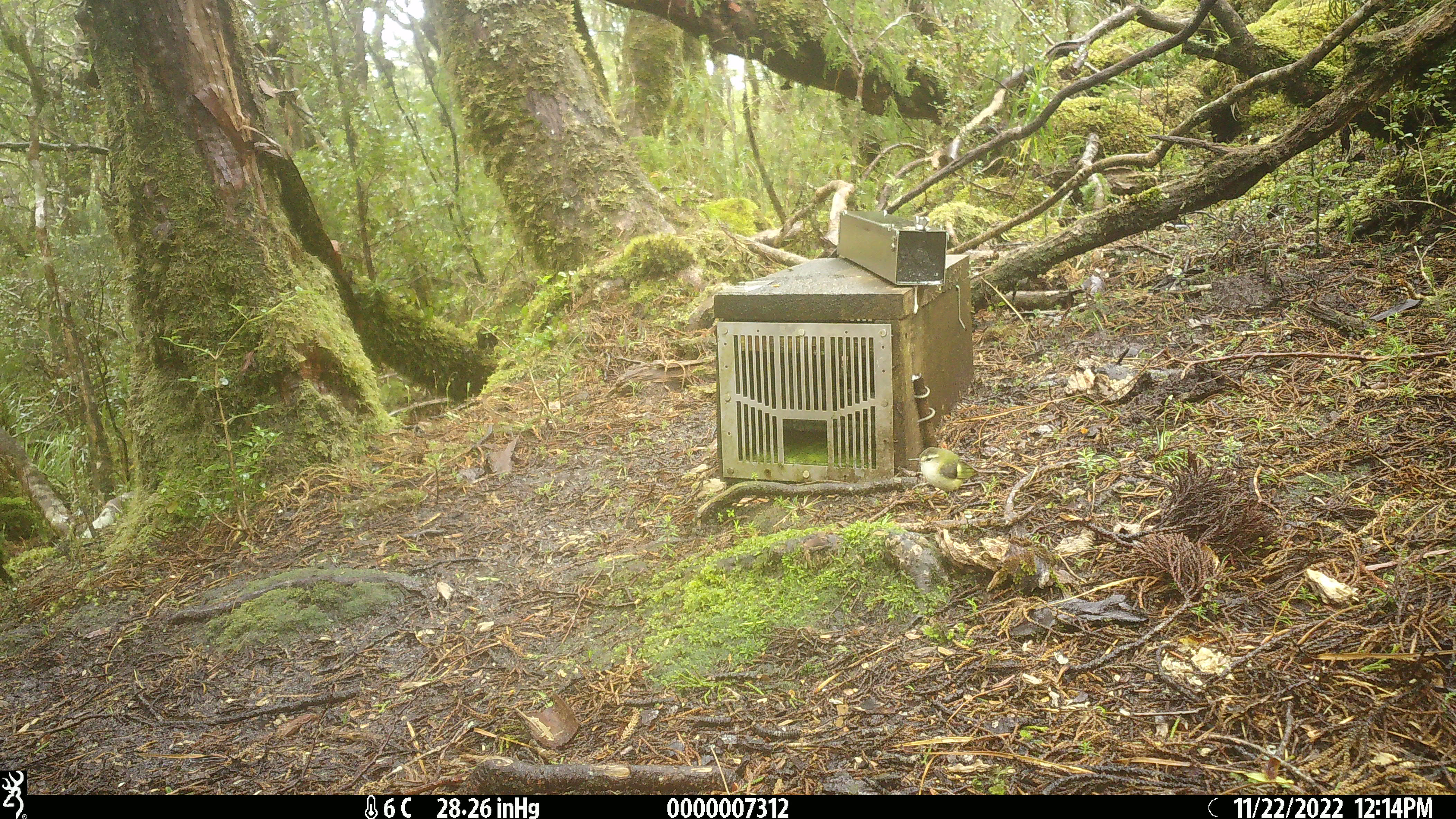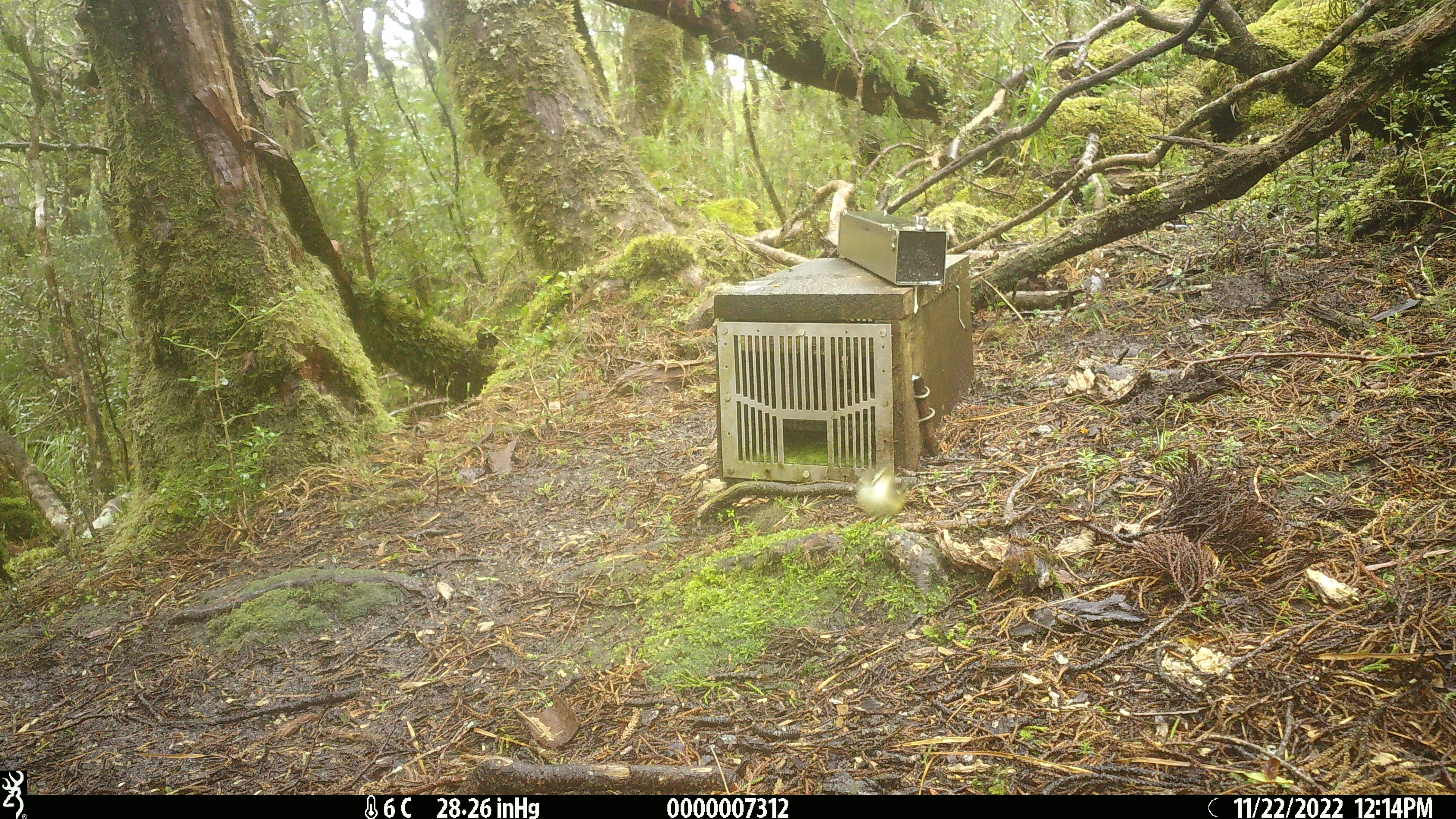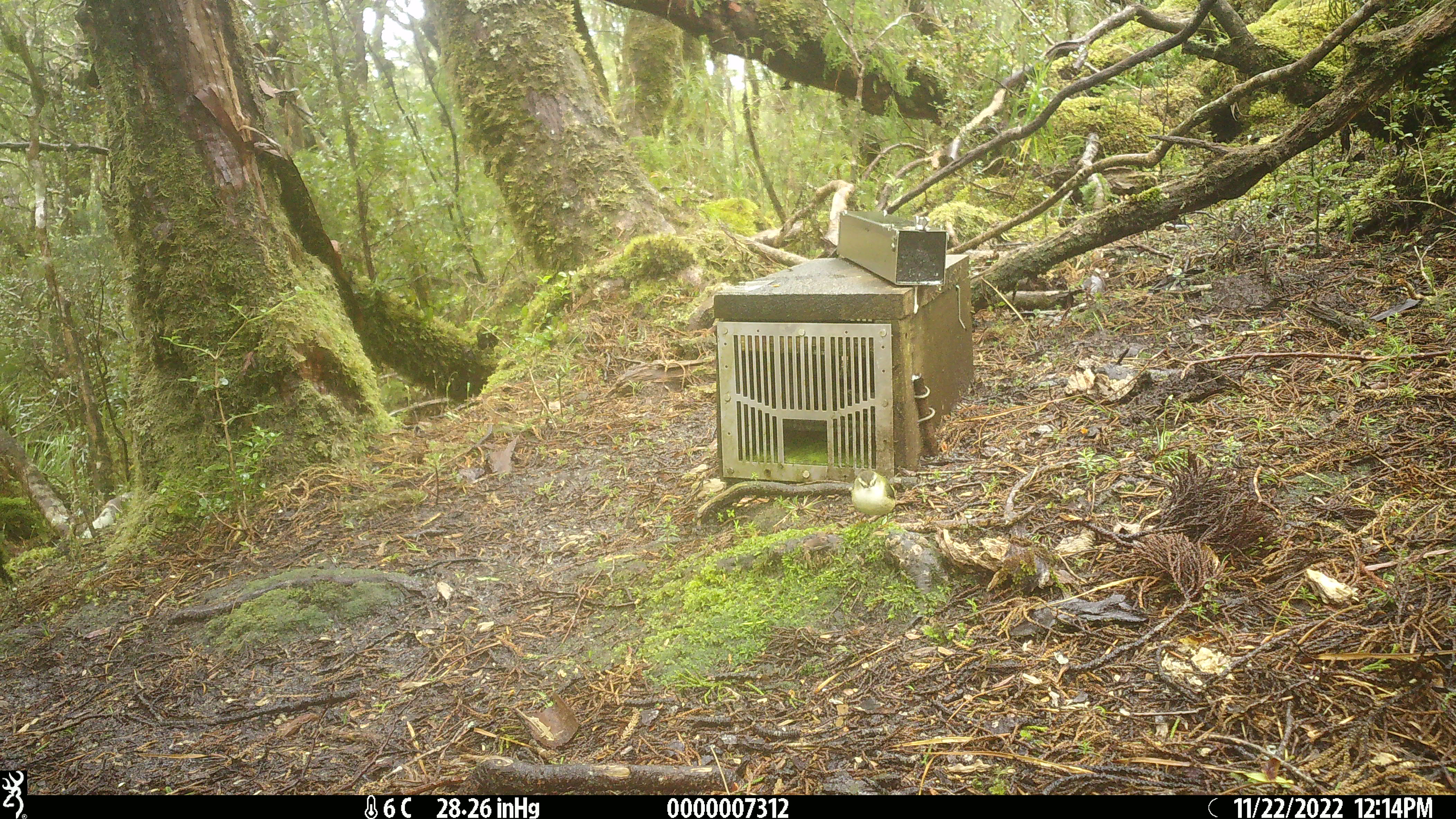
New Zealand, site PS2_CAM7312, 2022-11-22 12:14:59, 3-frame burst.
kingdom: Animalia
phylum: Chordata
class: Aves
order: Passeriformes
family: Acanthisittidae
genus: Acanthisitta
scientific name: Acanthisitta chloris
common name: rifleman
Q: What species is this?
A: Rifleman (Acanthisitta chloris).